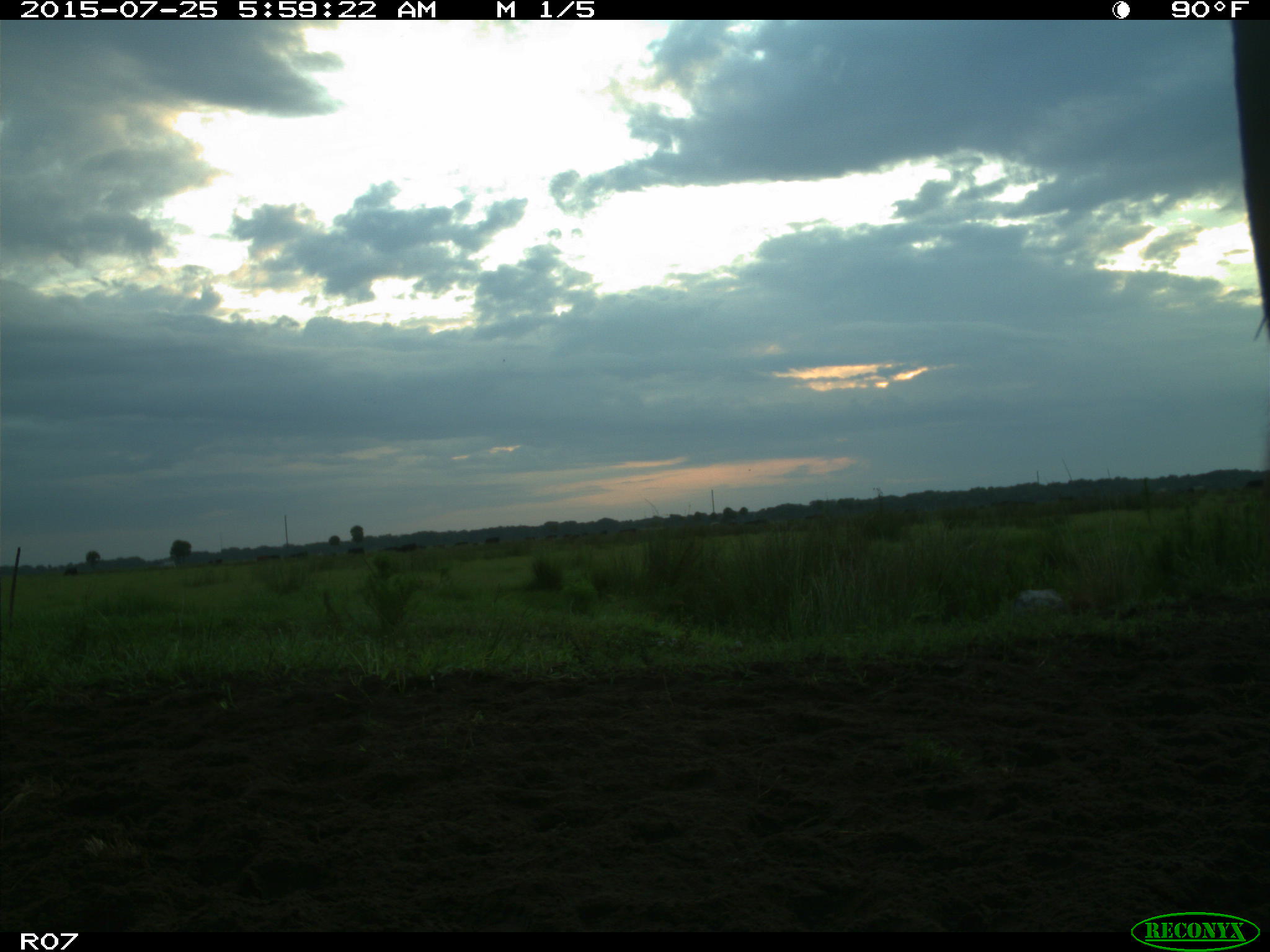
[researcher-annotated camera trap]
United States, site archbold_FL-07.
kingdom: Animalia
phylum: Chordata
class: Mammalia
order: Artiodactyla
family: Bovidae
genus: Bos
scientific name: Bos taurus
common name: domestic cow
Bos taurus (domestic cow).